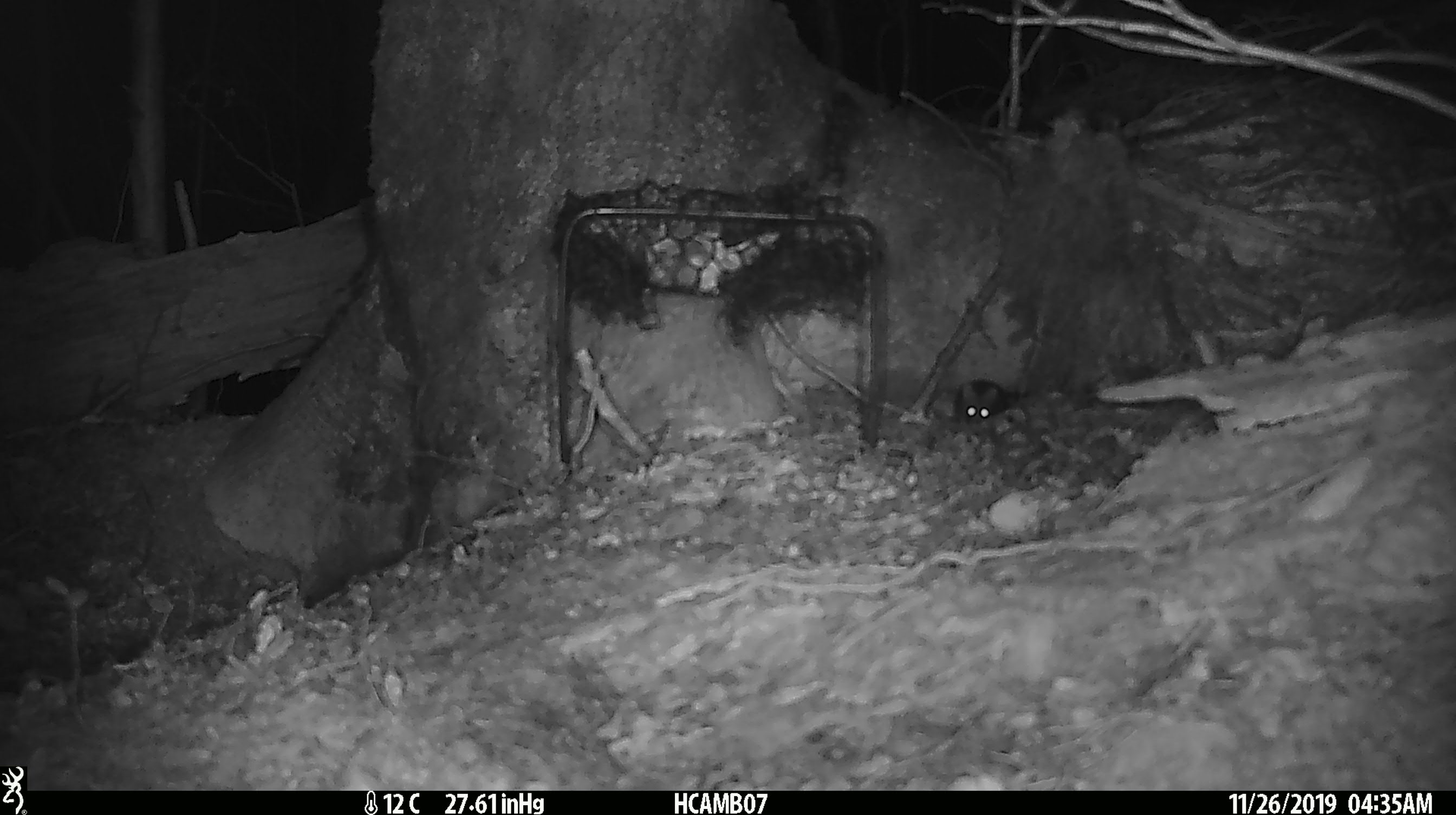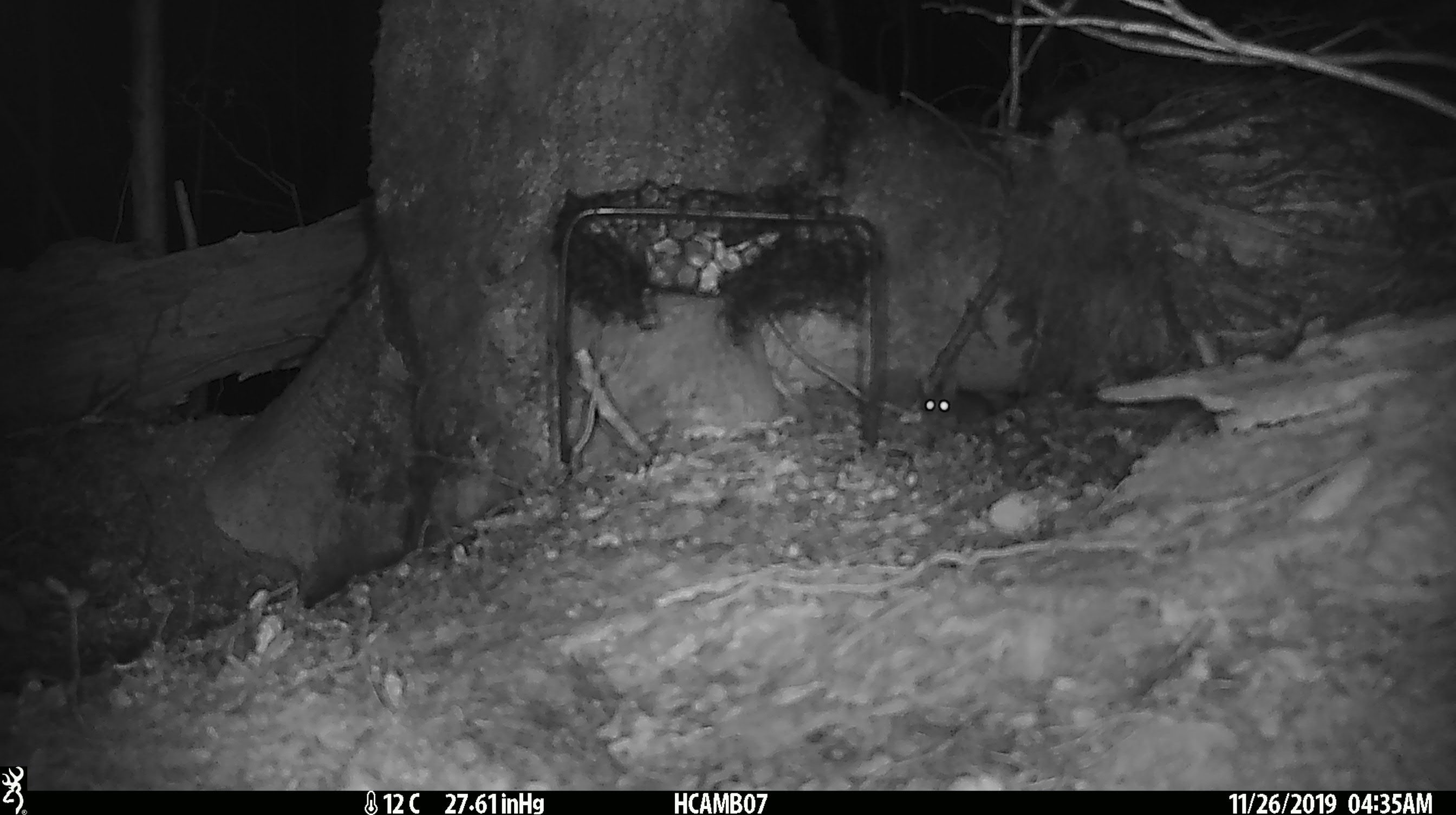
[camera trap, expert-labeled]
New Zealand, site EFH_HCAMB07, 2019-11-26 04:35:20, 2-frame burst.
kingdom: Animalia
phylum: Chordata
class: Mammalia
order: Rodentia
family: Muridae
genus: Mus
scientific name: Mus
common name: mouse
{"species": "mouse (Mus)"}